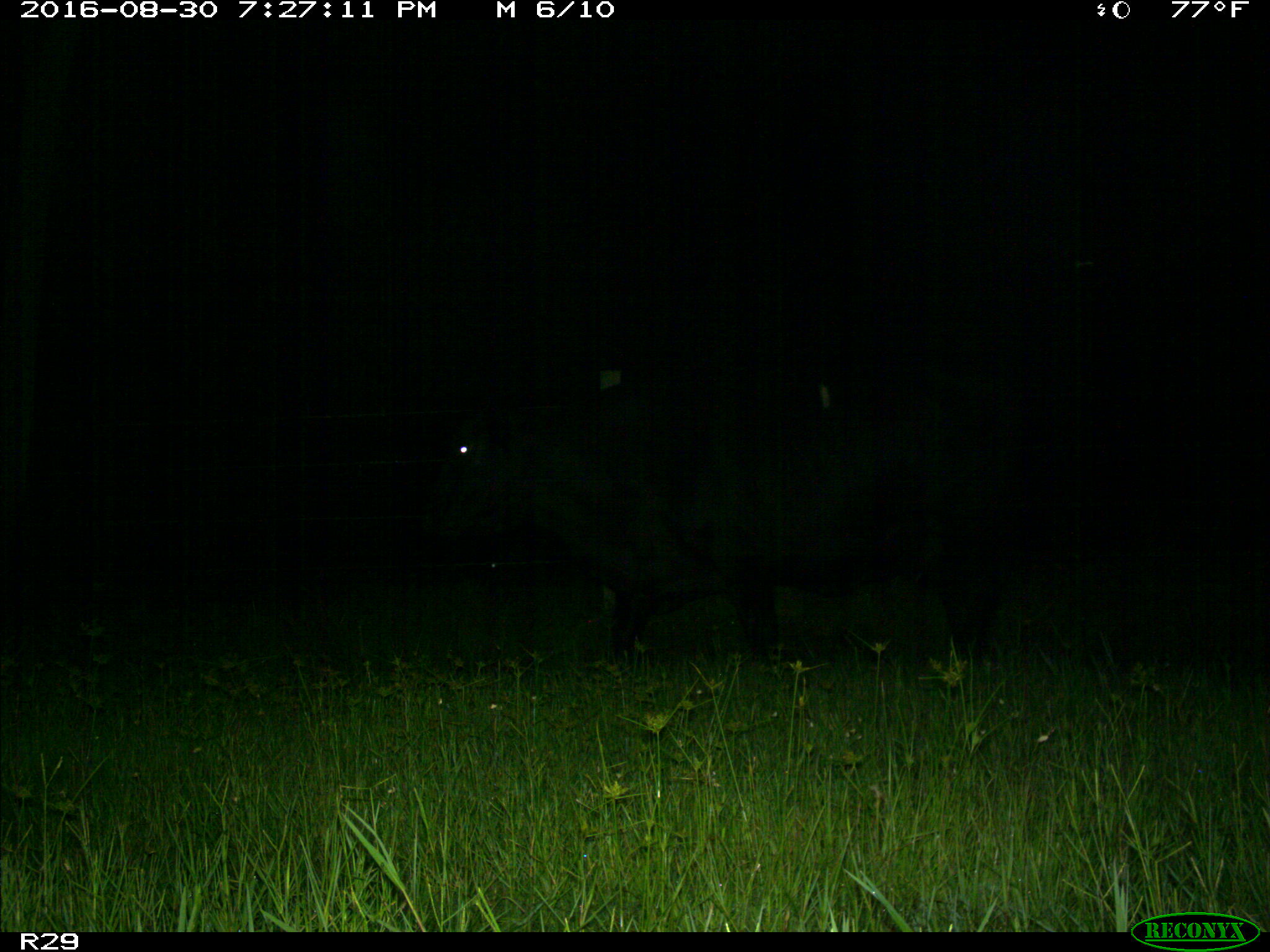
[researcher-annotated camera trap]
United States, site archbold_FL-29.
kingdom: Animalia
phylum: Chordata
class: Mammalia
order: Artiodactyla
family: Bovidae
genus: Bos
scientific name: Bos taurus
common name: domestic cow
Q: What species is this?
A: Bos taurus (domestic cow).